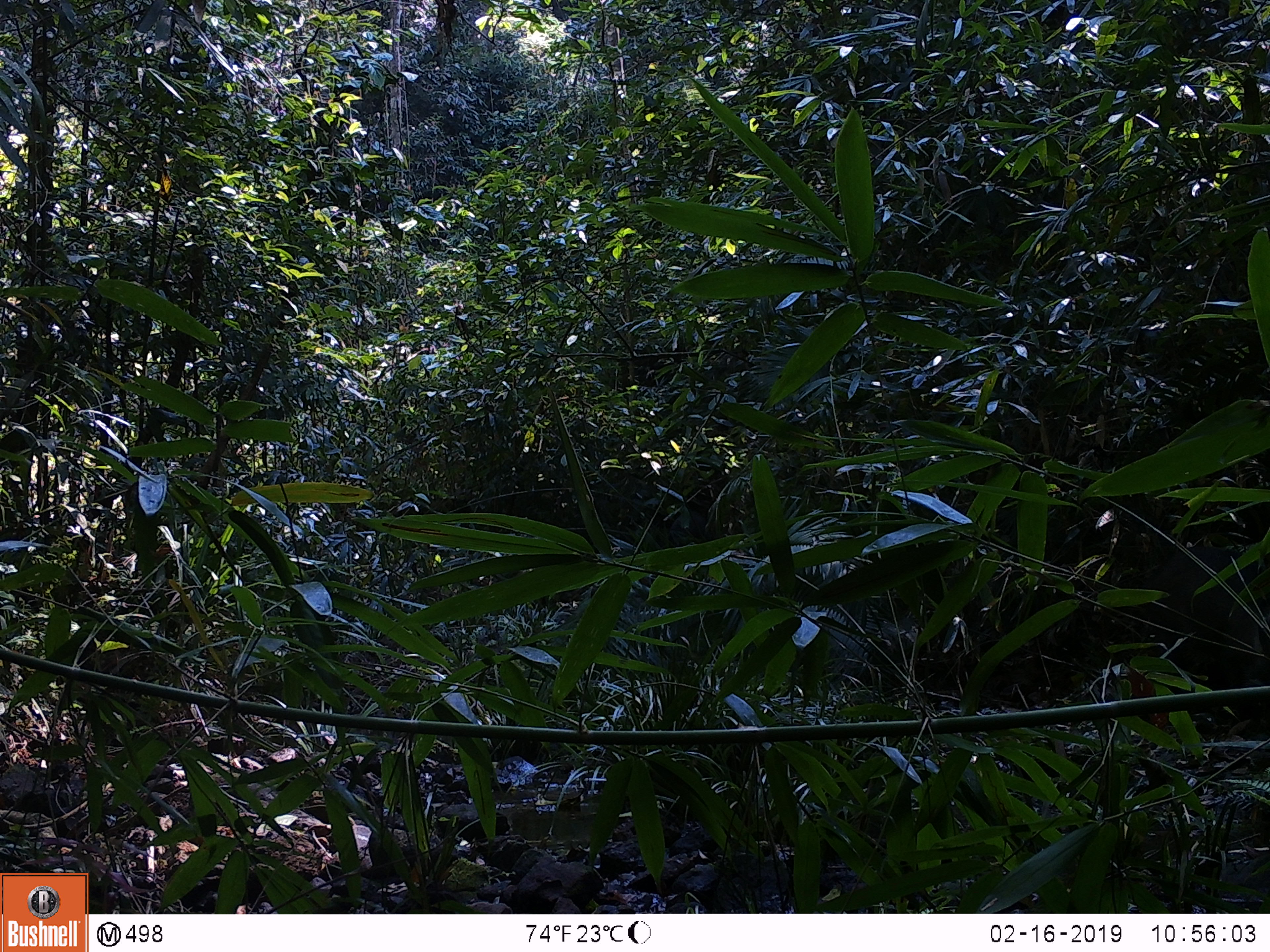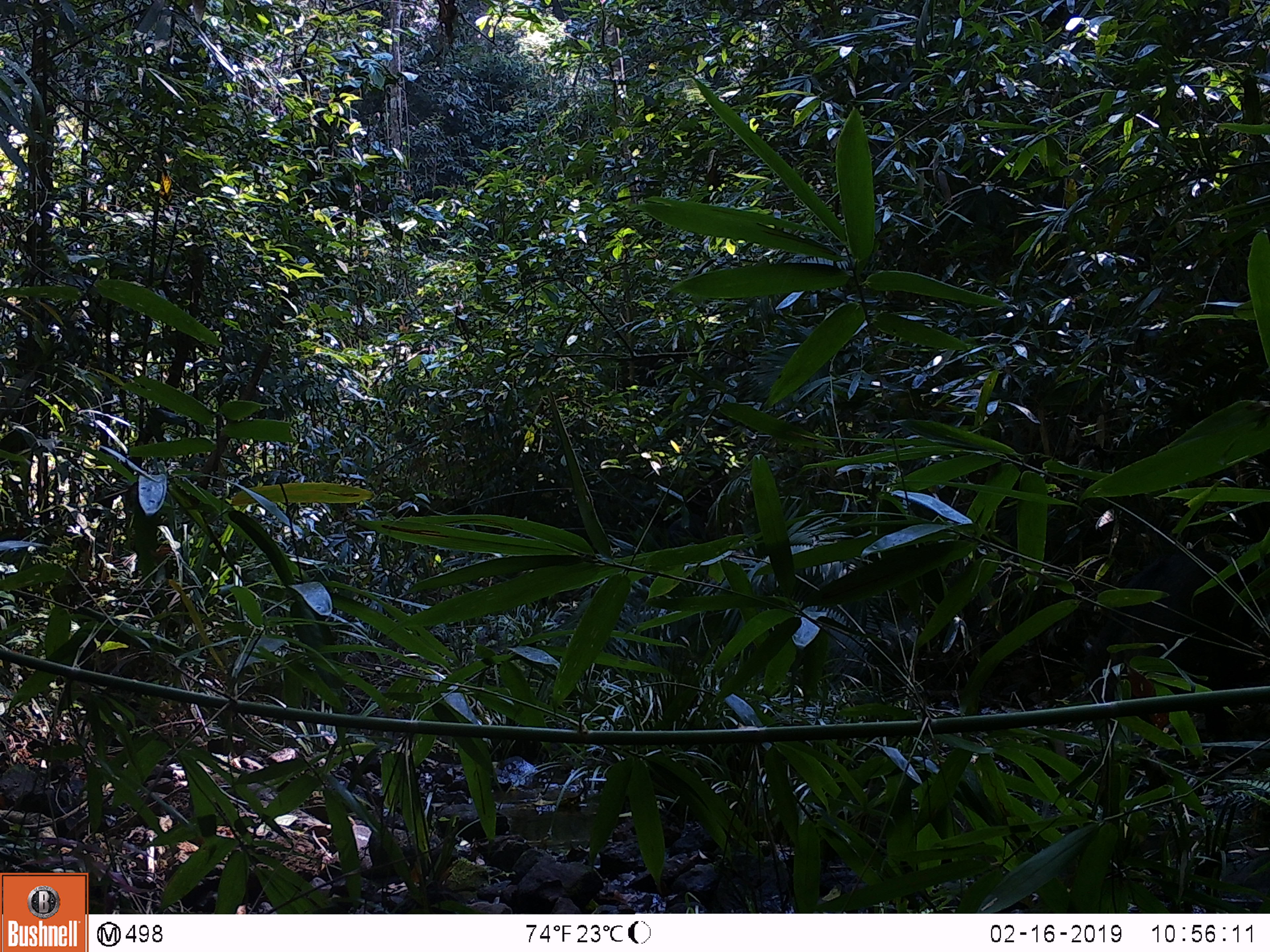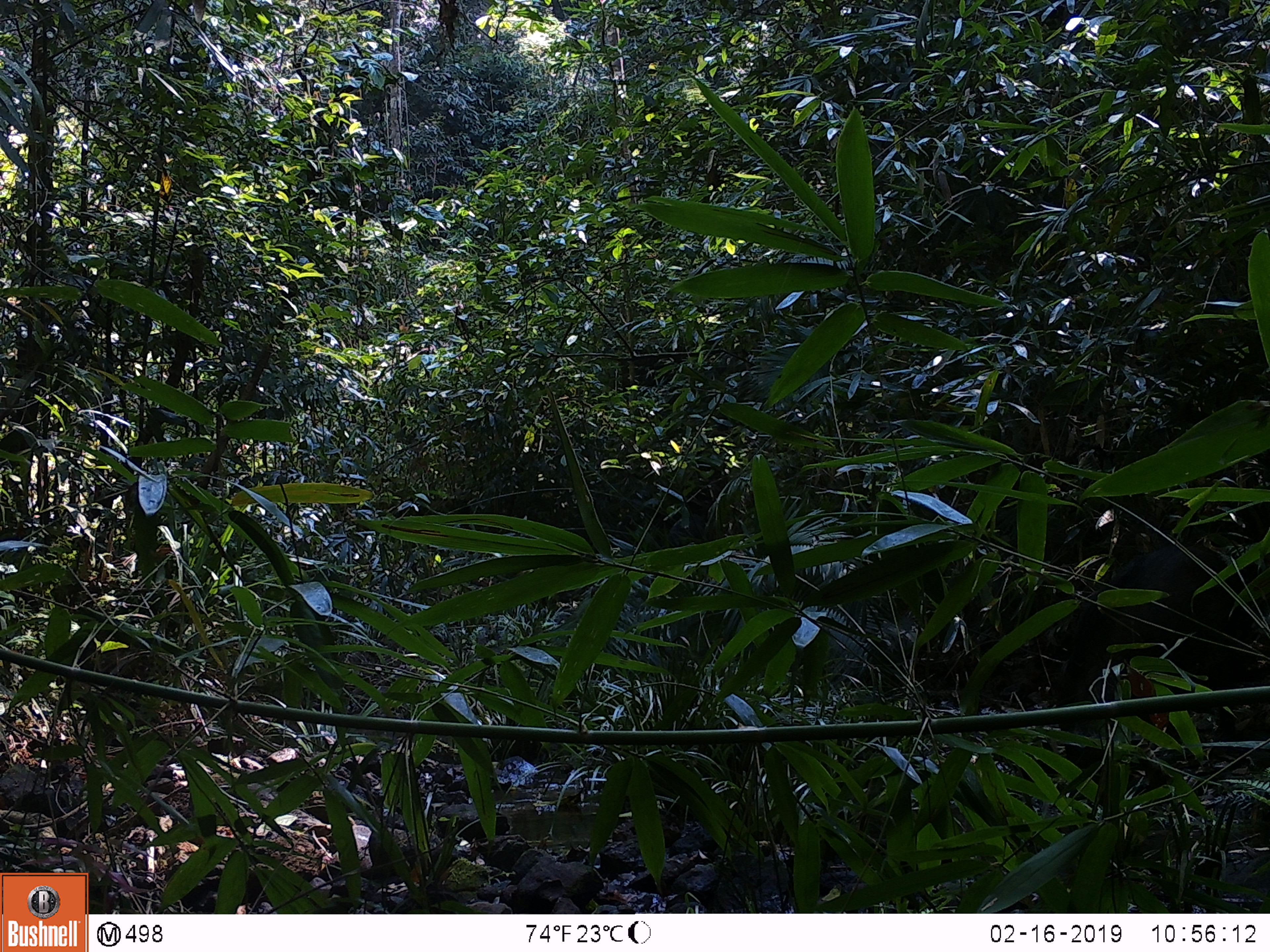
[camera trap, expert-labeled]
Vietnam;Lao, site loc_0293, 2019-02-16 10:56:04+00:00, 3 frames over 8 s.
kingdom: Animalia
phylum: Chordata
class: Mammalia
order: Artiodactyla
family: Suidae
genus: Sus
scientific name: Sus scrofa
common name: eurasian wild pig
Eurasian wild pig (Sus scrofa). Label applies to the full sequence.